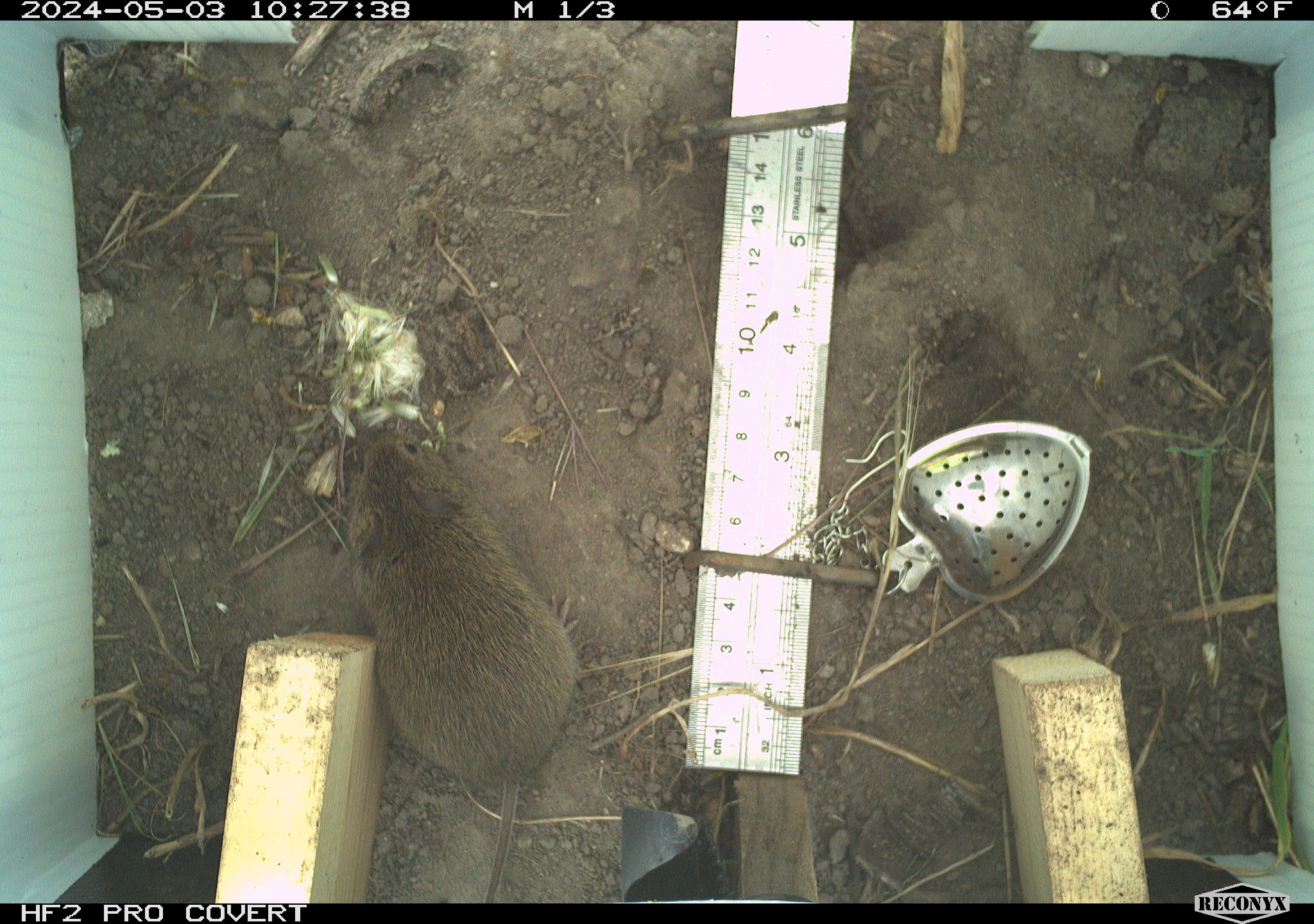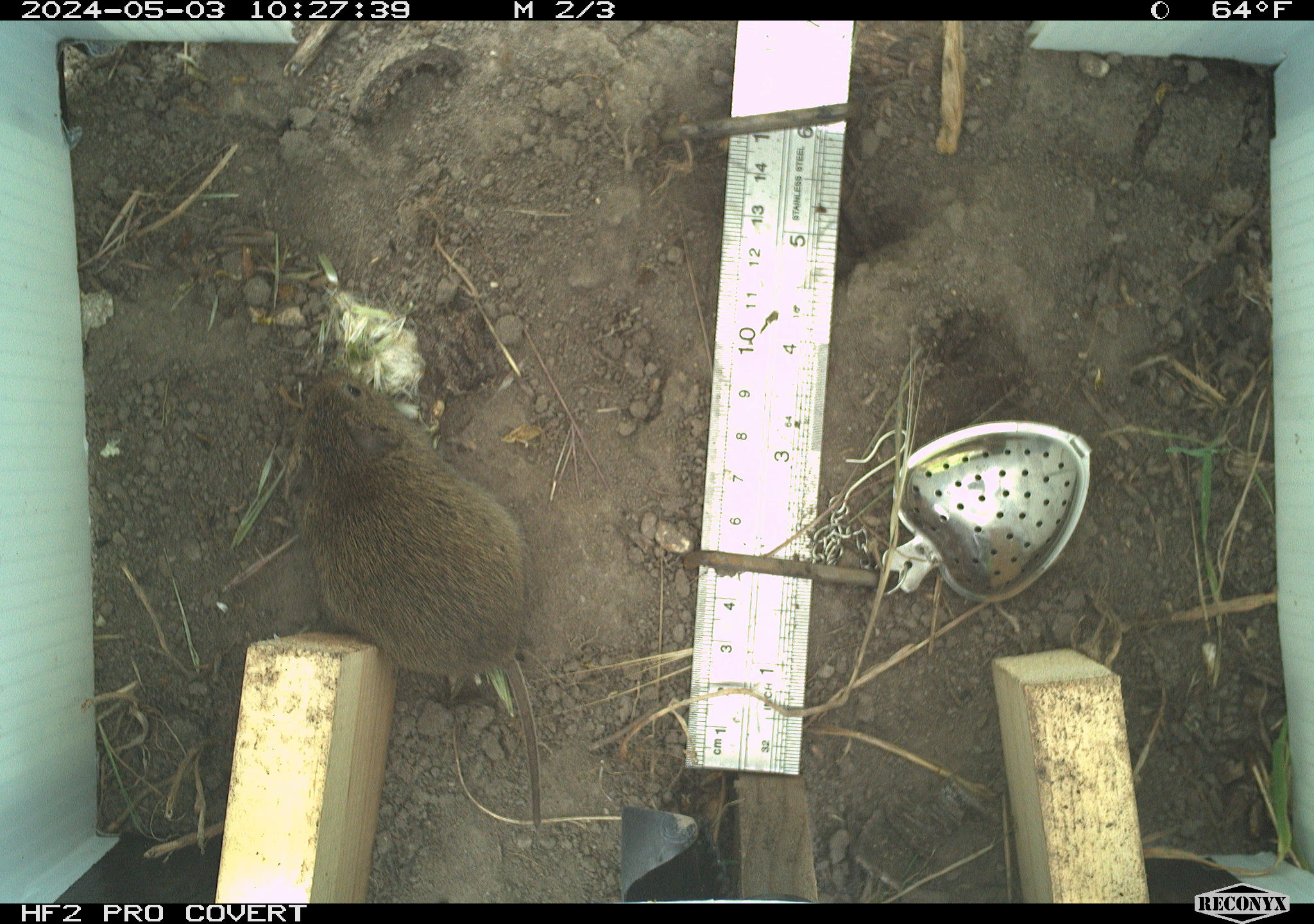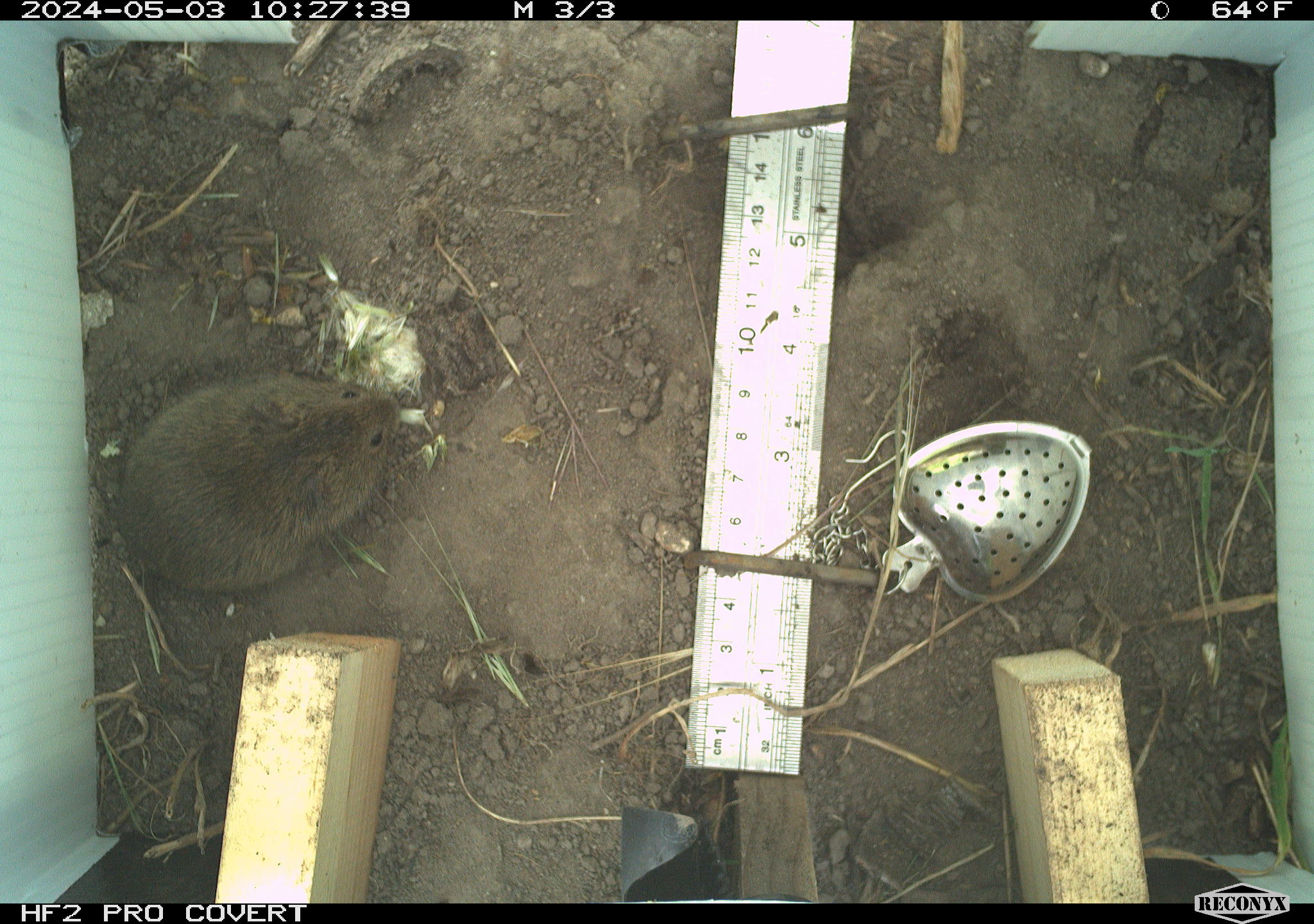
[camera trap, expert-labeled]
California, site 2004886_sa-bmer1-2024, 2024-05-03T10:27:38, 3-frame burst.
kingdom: Animalia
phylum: Chordata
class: Mammalia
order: Rodentia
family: Cricetidae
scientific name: Arvicolinae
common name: voles, lemmings, and muskrats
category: arvicolinae subfamily